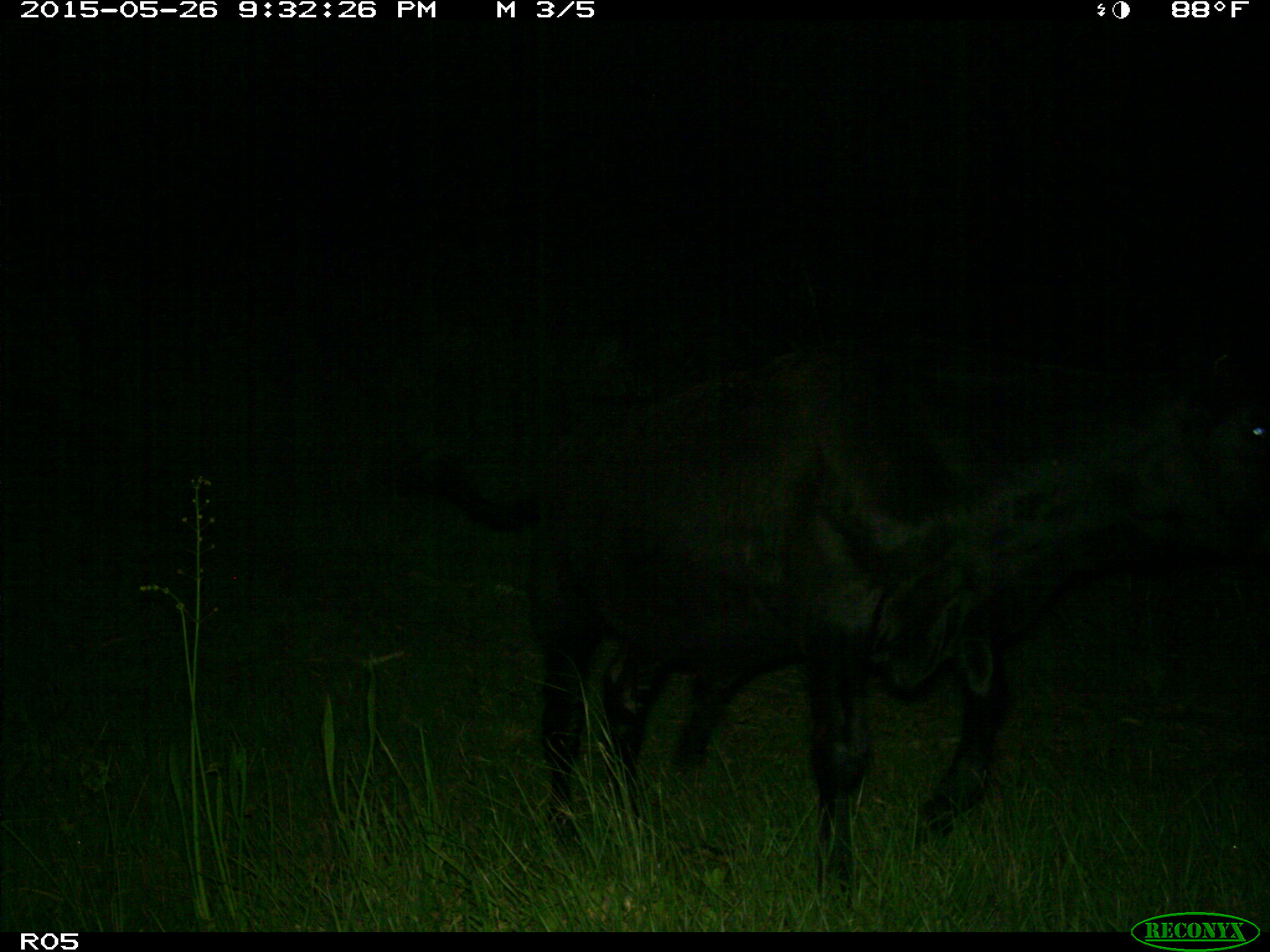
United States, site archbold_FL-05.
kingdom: Animalia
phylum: Chordata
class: Mammalia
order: Artiodactyla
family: Bovidae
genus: Bos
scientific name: Bos taurus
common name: domestic cow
Bos taurus (domestic cow).